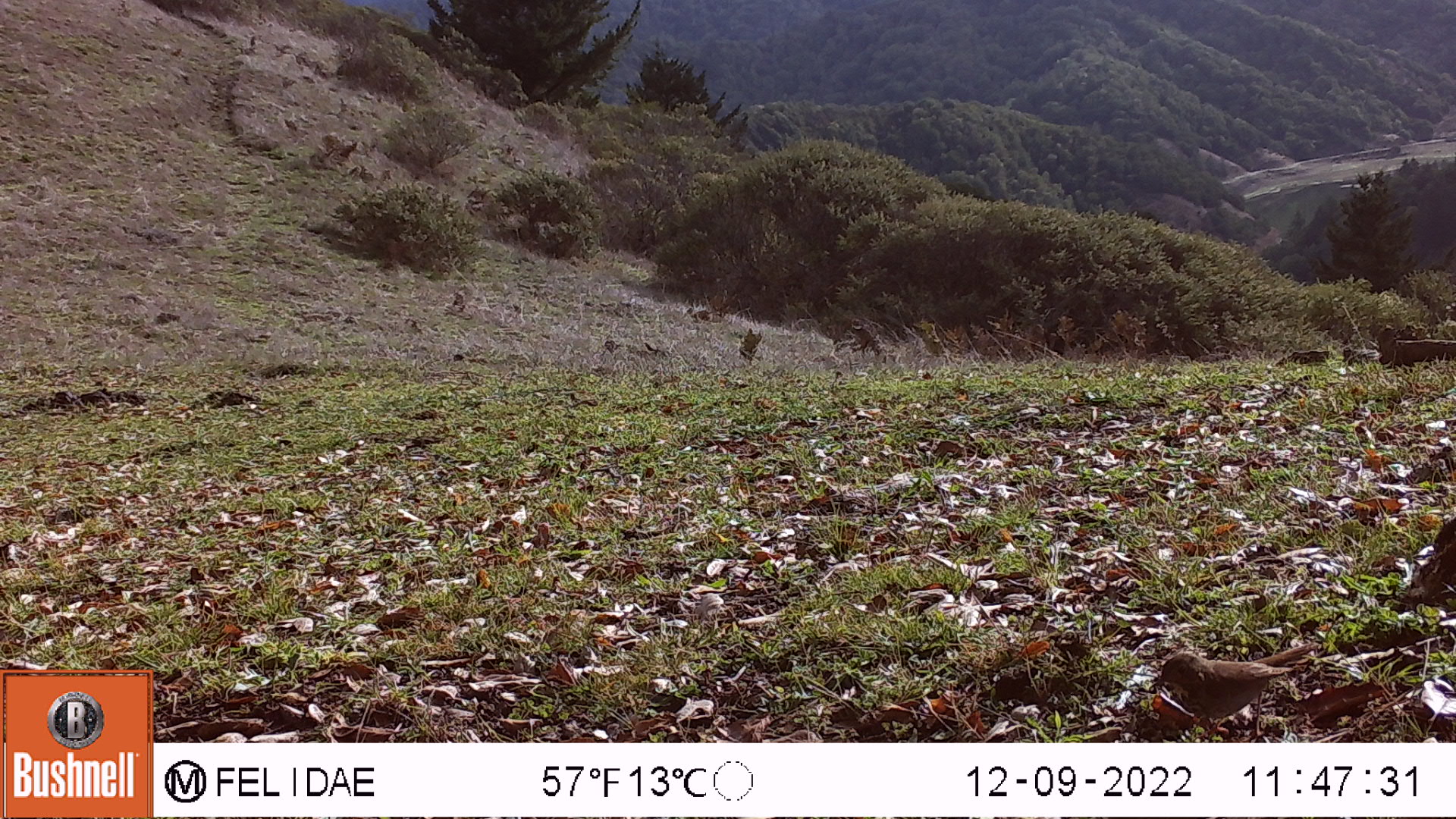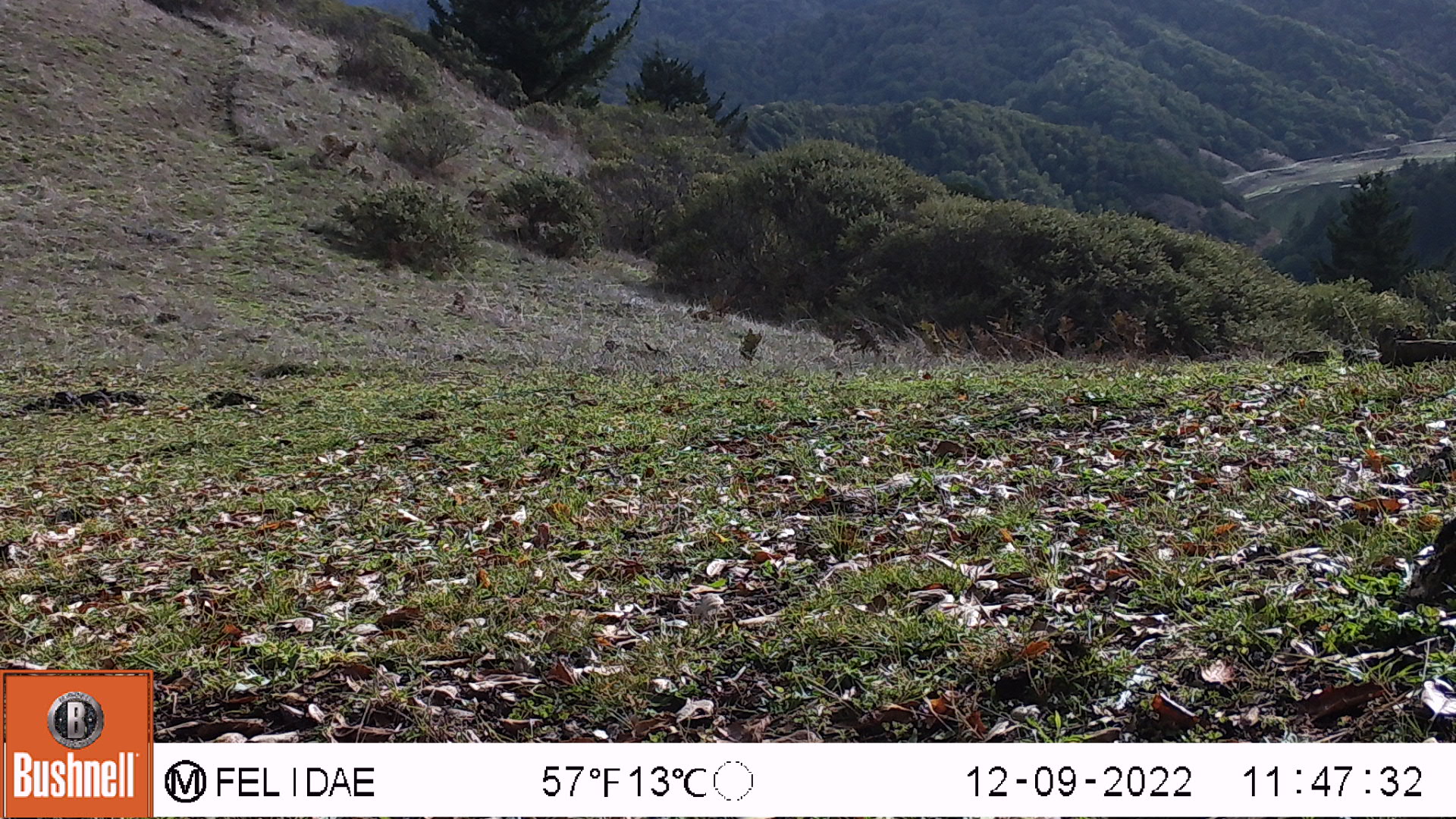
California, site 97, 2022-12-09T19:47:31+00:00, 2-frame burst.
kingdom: Animalia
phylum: Chordata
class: Aves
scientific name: Aves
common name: bird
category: unknown bird